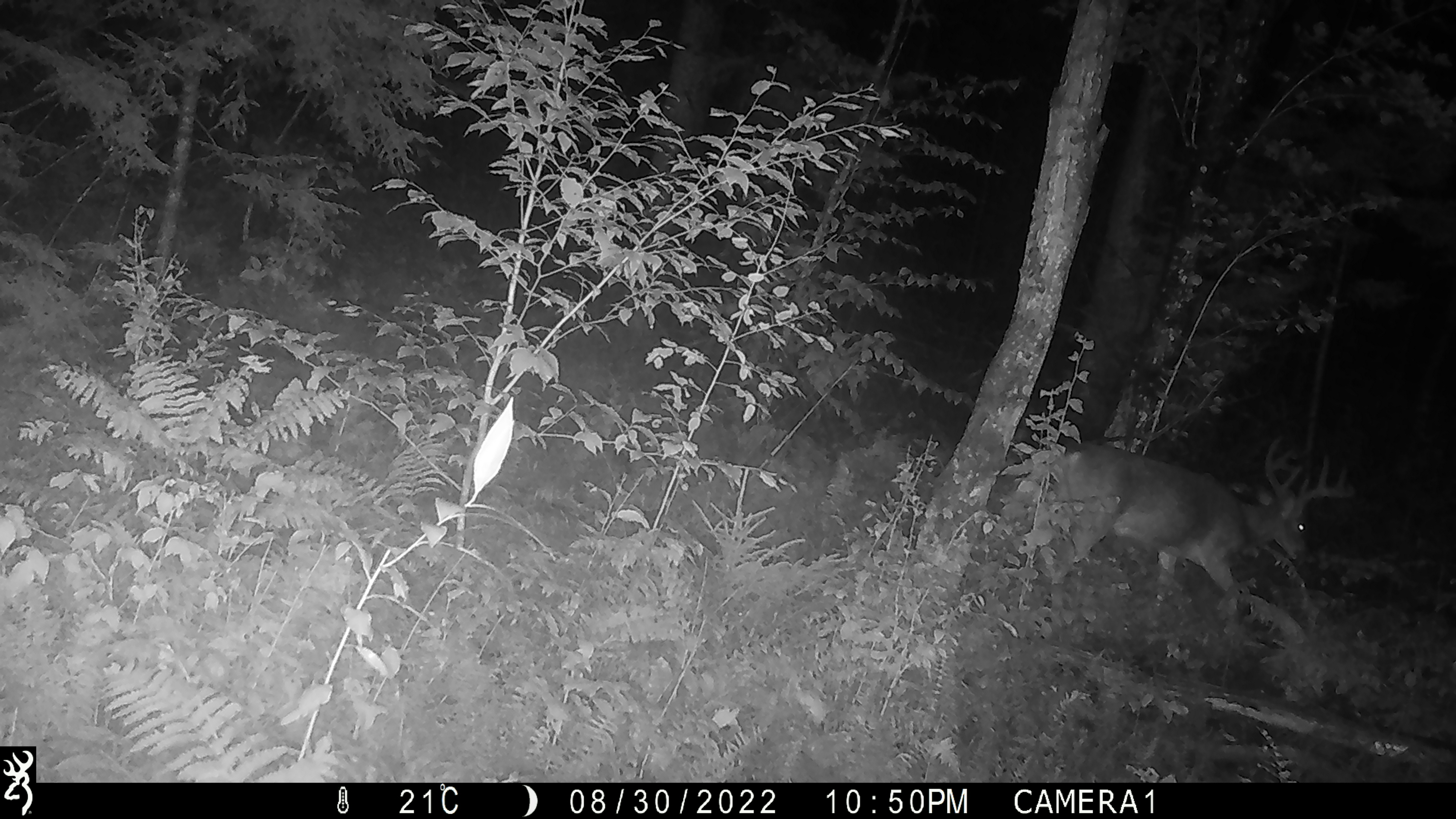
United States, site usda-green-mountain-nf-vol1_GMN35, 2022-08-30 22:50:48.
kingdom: Animalia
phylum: Chordata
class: Mammalia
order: Artiodactyla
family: Cervidae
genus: Odocoileus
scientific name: Odocoileus virginianus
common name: white-tailed deer